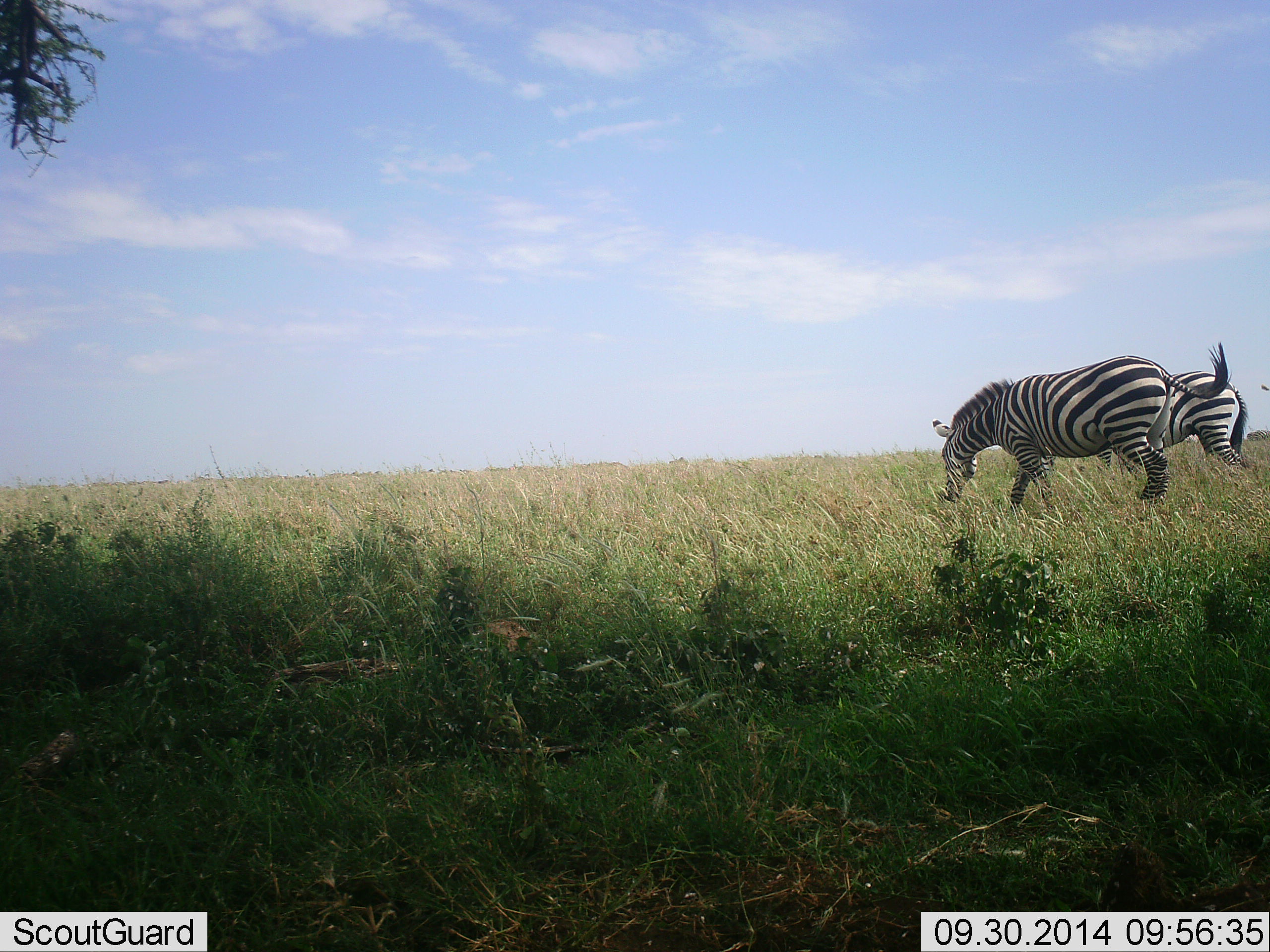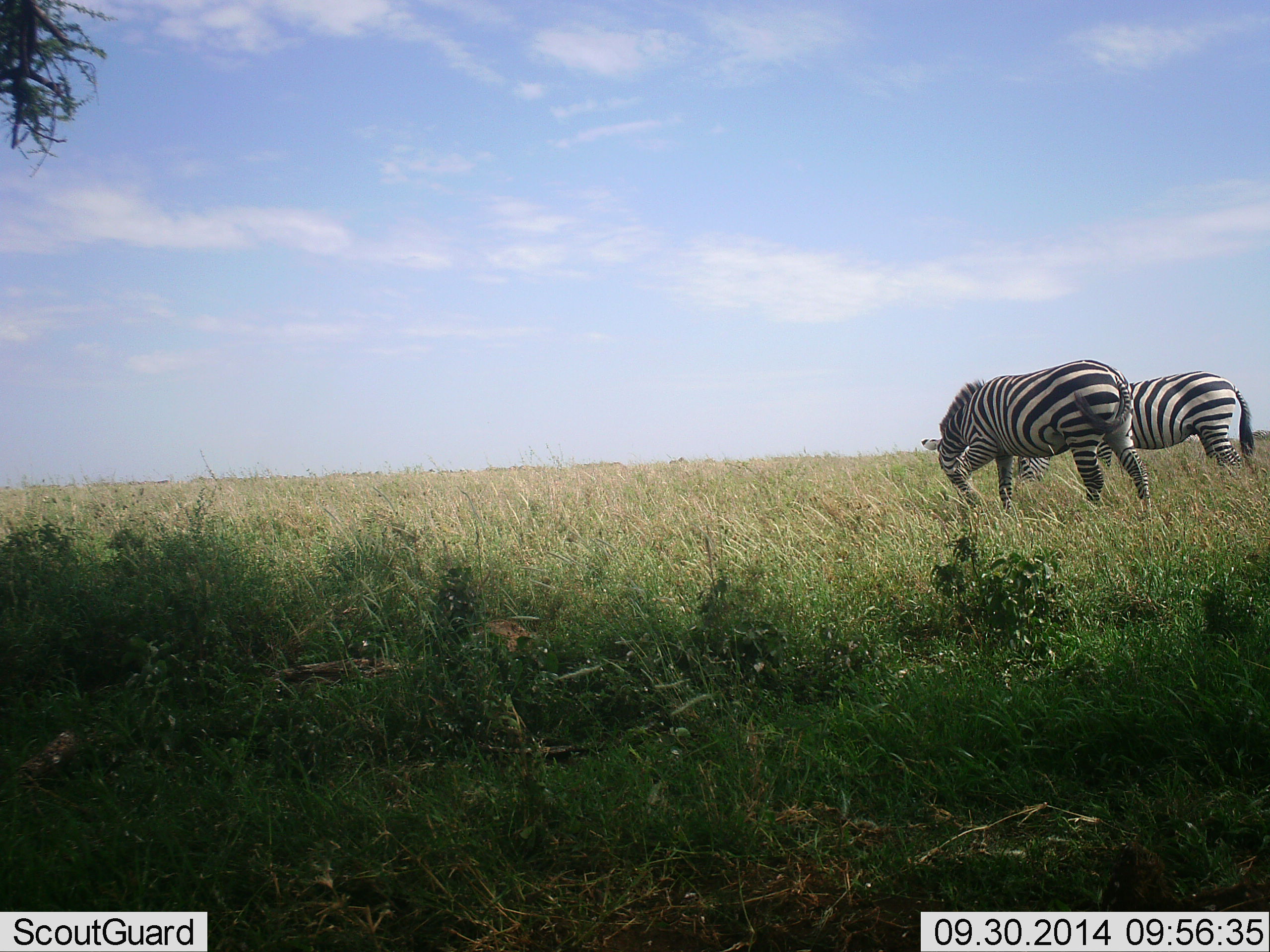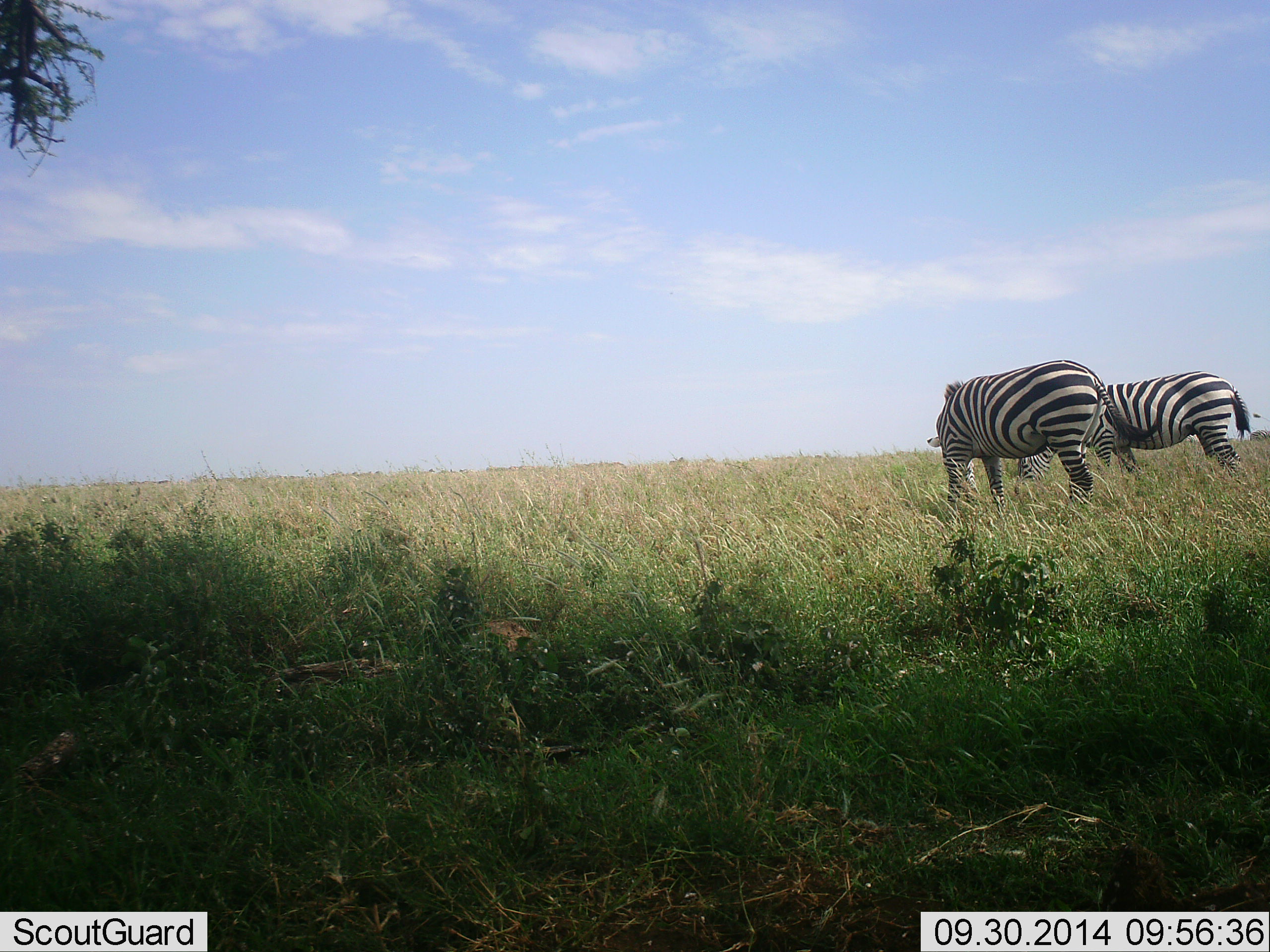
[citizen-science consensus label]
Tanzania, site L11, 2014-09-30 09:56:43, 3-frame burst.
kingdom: Animalia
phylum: Chordata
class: Mammalia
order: Perissodactyla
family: Equidae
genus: Equus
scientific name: Equus quagga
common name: plains zebra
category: zebra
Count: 2.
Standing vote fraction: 30%.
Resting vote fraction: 0%.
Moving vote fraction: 20%.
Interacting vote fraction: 0%.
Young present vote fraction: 0%.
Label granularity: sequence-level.